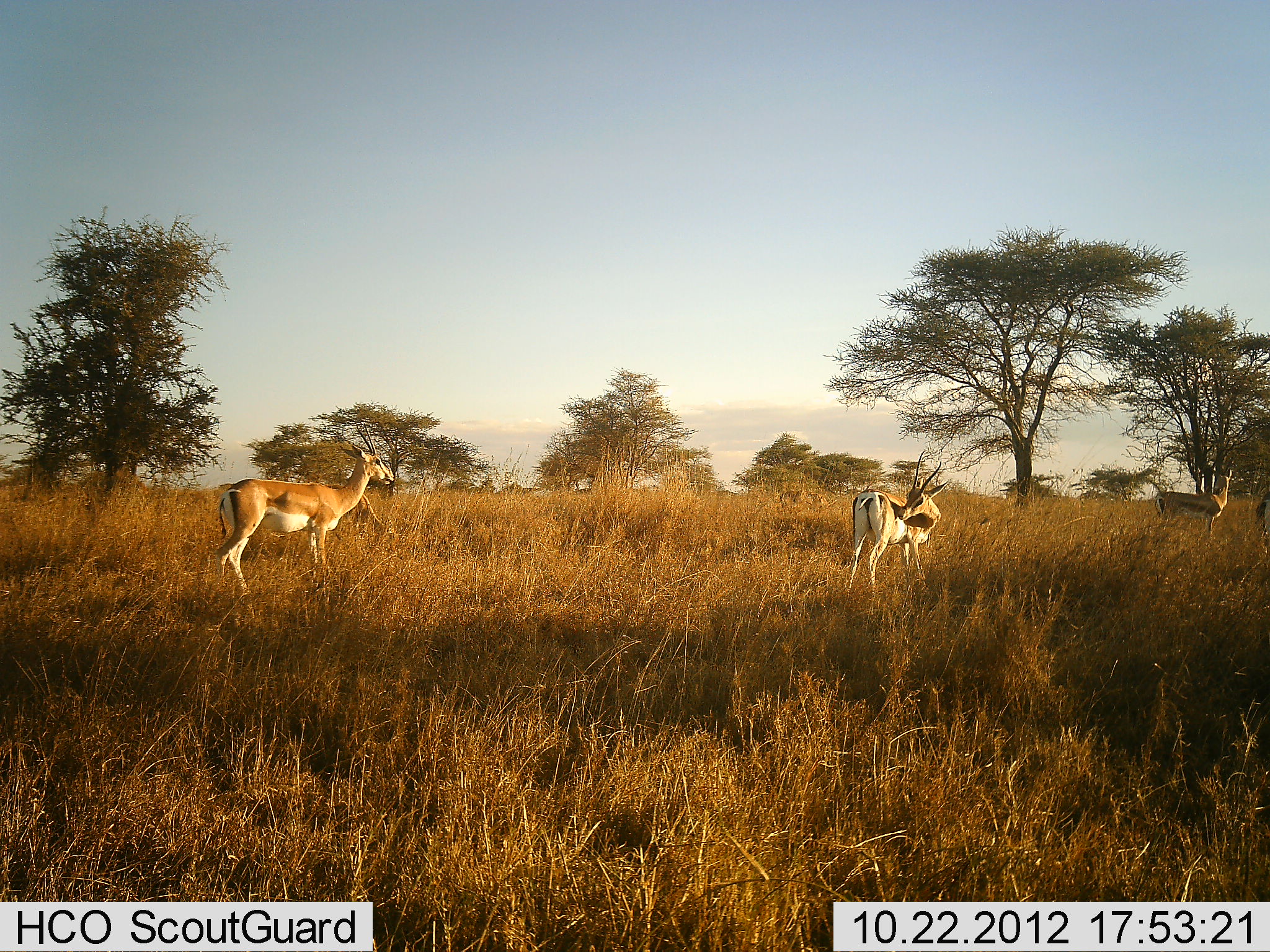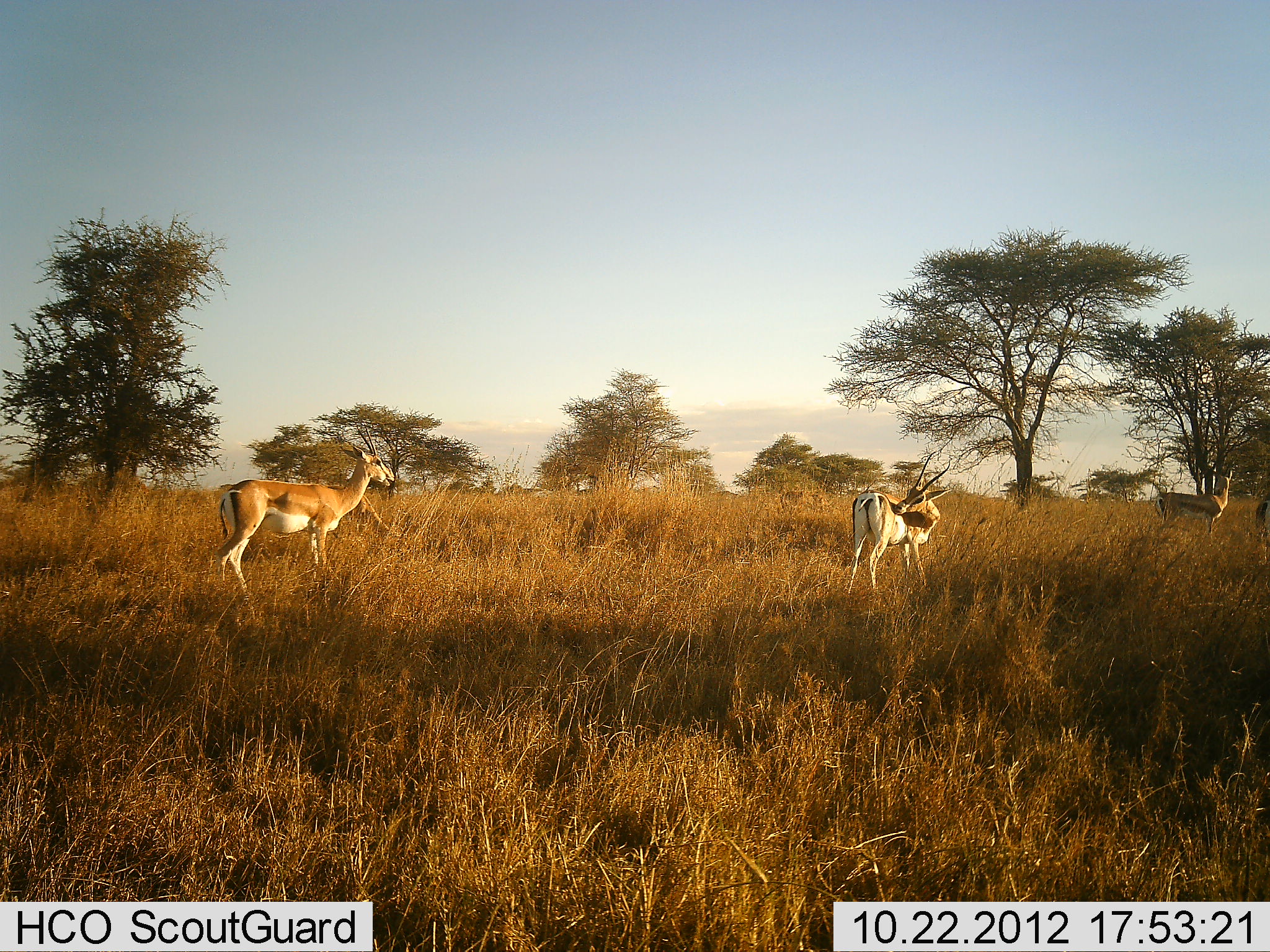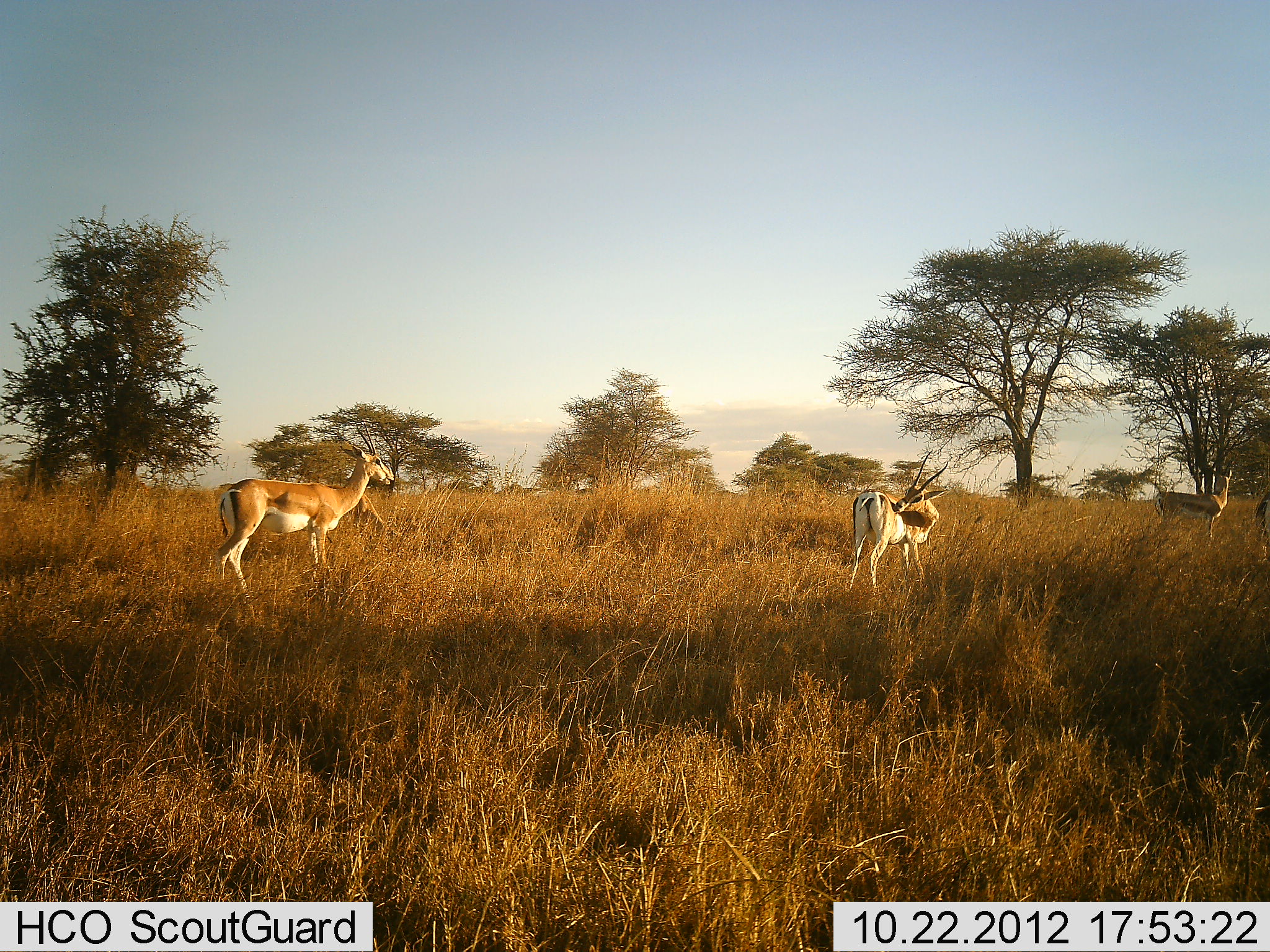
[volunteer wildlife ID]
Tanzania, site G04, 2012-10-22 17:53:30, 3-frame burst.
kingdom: Animalia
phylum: Chordata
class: Mammalia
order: Artiodactyla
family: Bovidae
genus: Nanger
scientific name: Nanger granti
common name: grant's gazelle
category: gazellegrants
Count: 3.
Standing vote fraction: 100%.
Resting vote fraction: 0%.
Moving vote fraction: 0%.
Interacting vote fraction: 0%.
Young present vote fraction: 0%.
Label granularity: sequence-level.